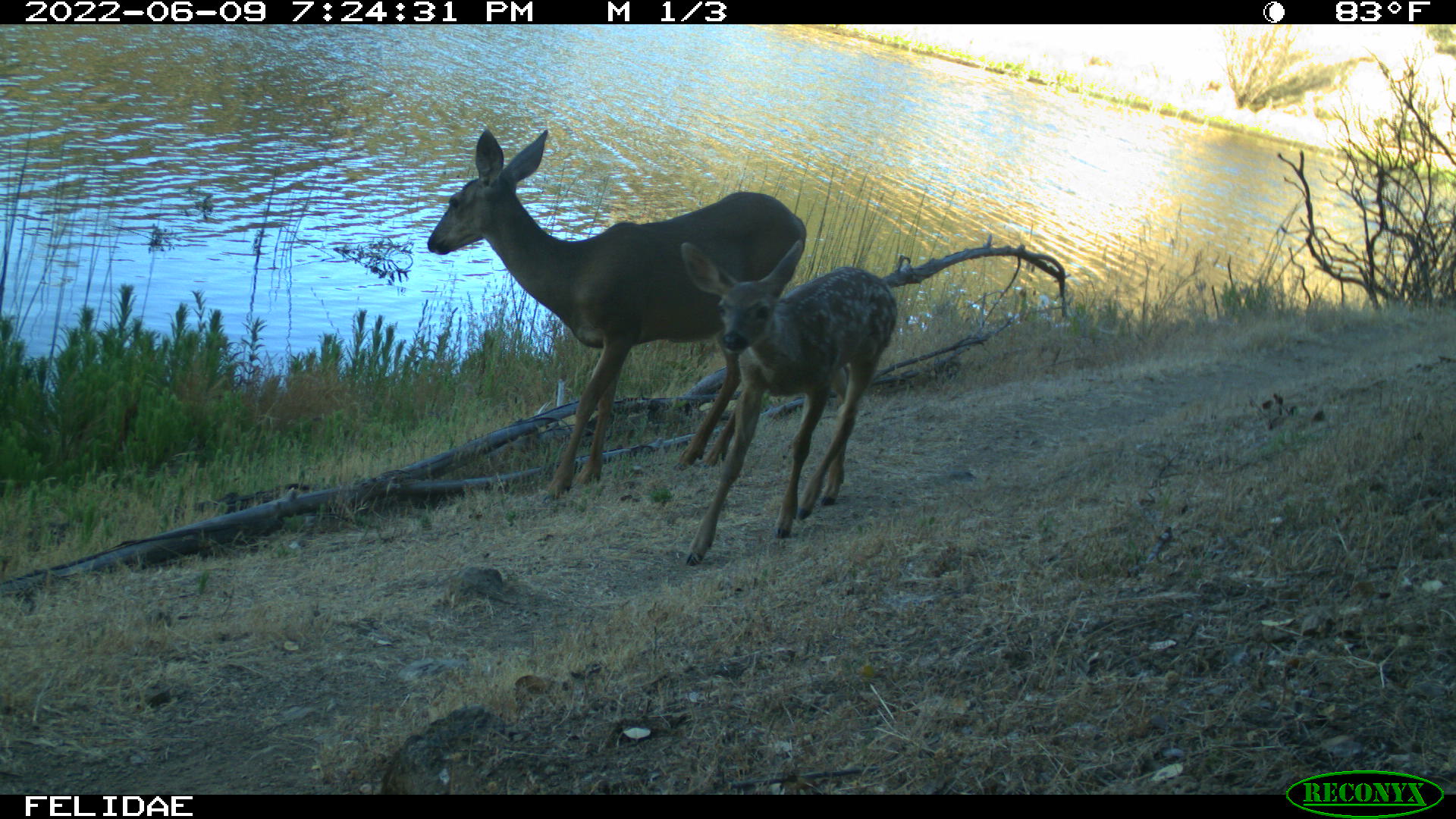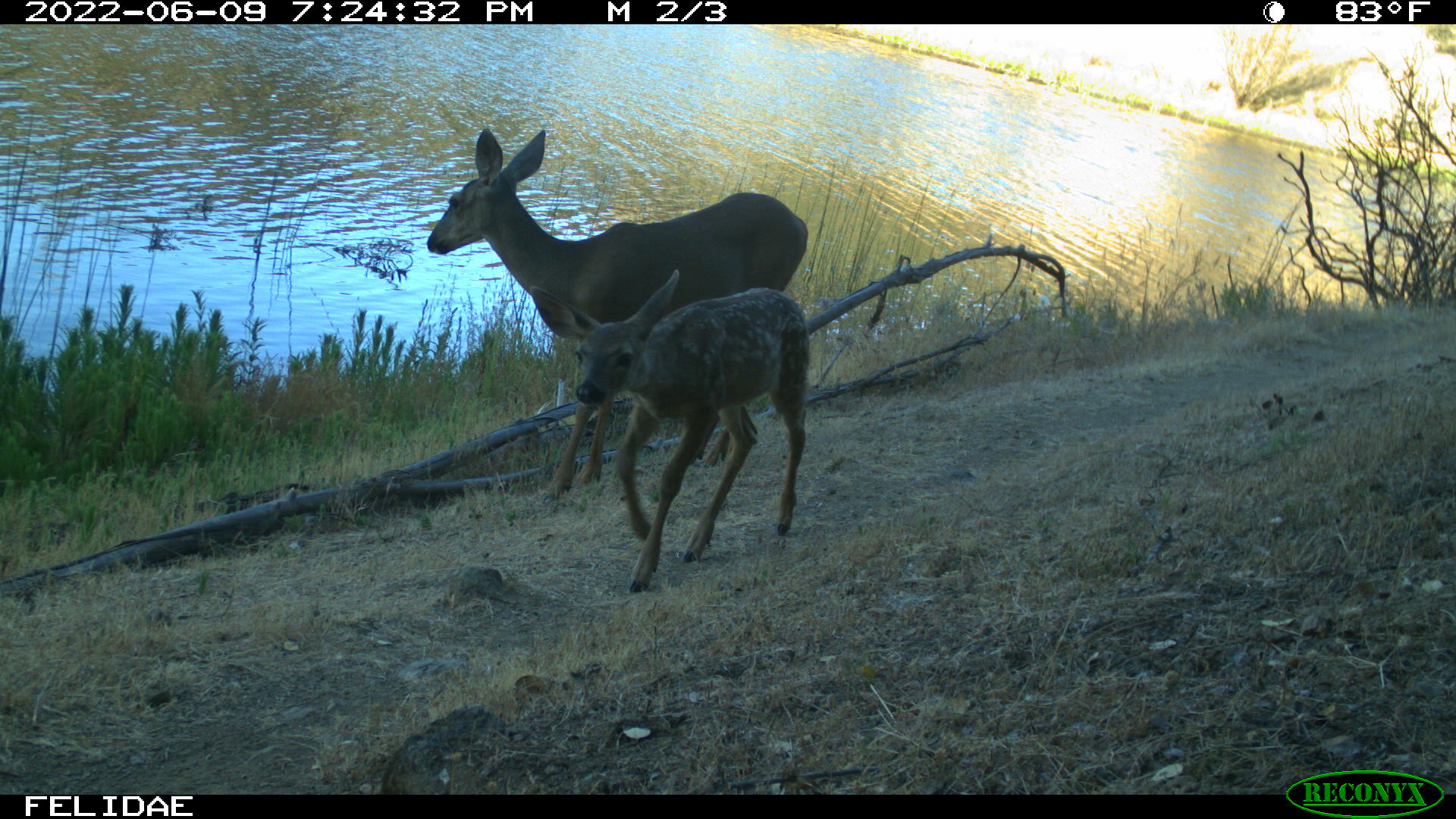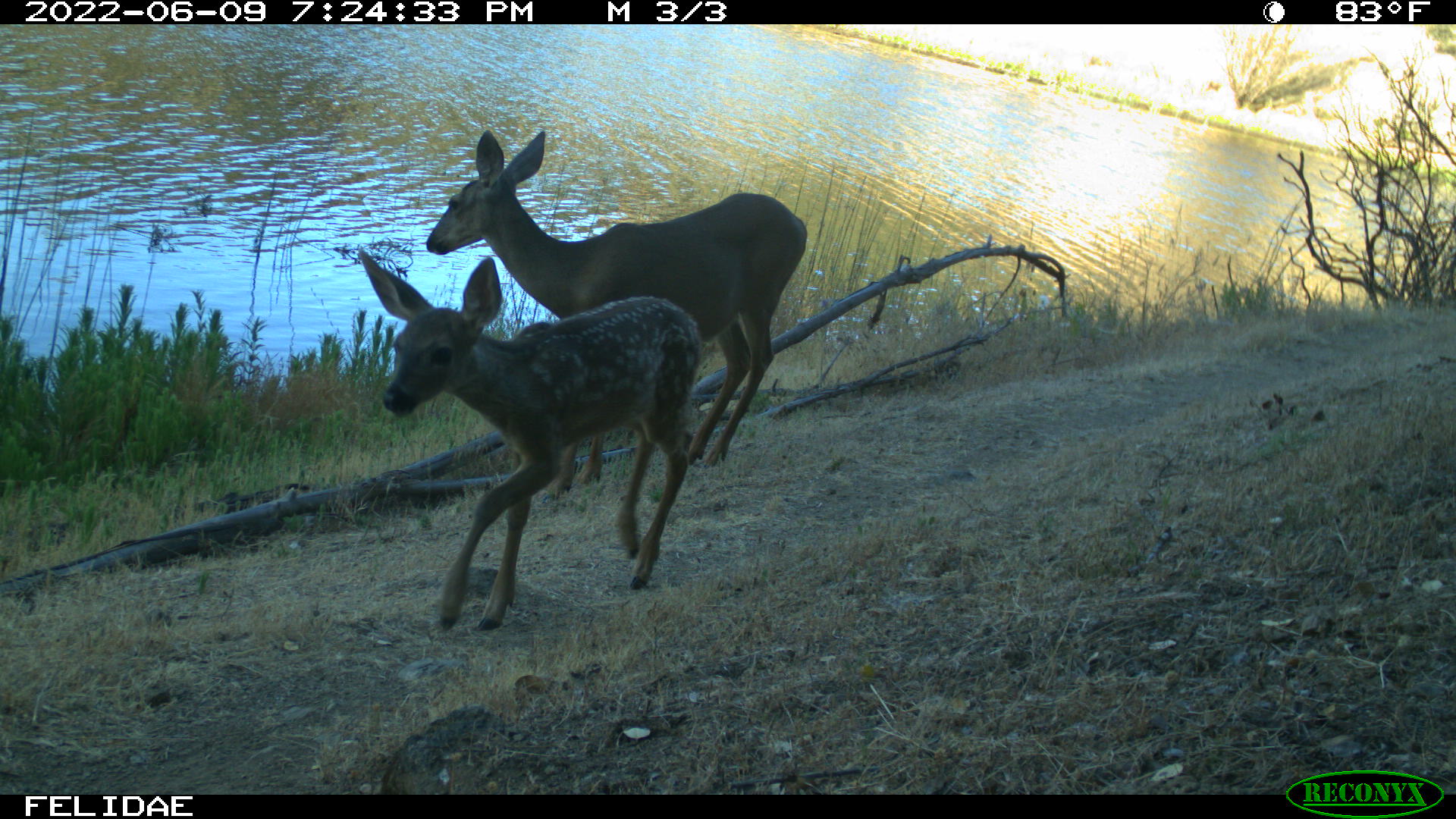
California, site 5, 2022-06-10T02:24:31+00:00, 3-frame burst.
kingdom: Animalia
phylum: Chordata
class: Mammalia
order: Artiodactyla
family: Cervidae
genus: Odocoileus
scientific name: Odocoileus hemionus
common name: mule deer